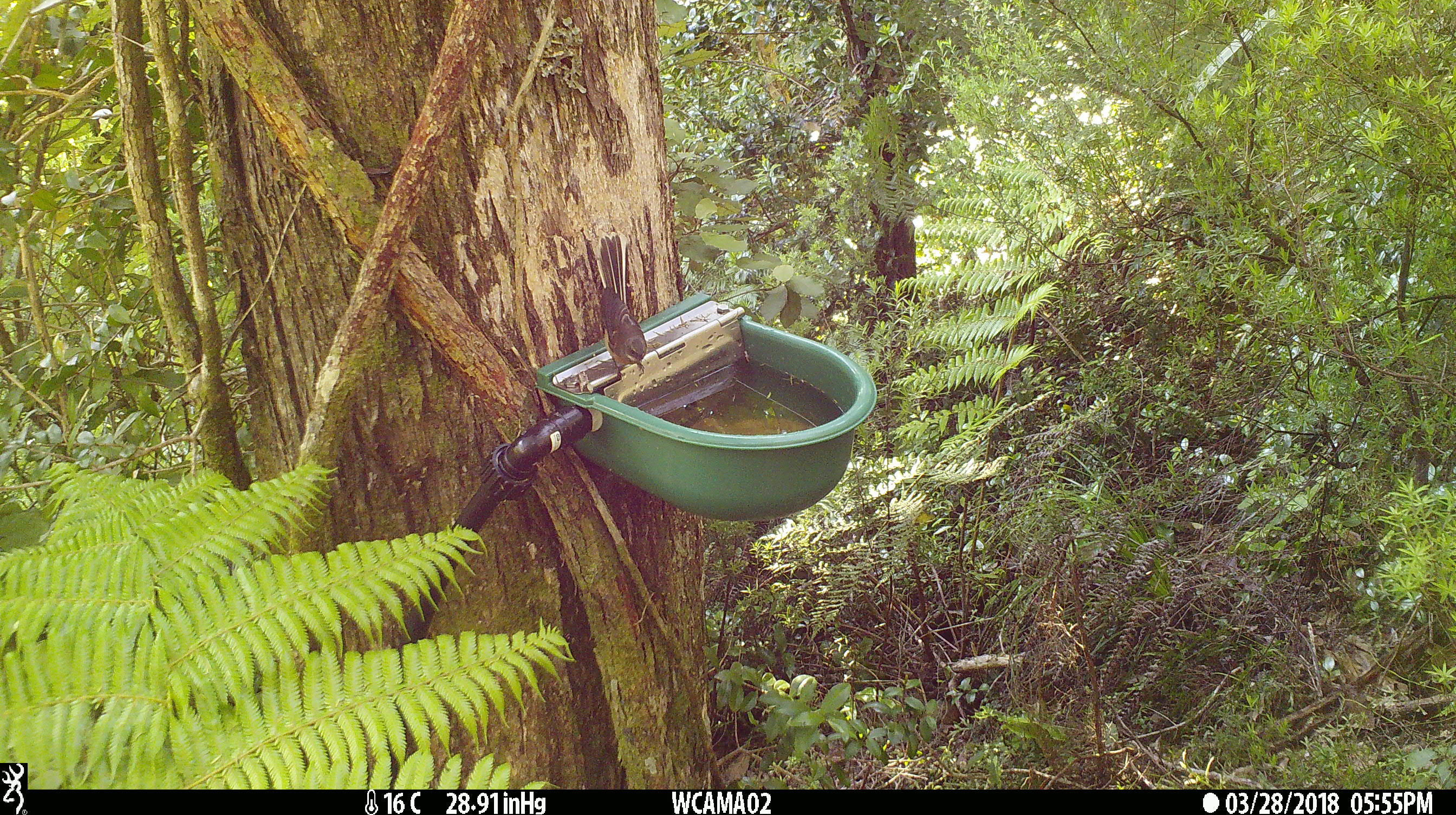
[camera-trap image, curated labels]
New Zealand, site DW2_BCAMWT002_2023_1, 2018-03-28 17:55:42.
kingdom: Animalia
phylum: Chordata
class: Aves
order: Passeriformes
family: Rhipiduridae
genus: Rhipidura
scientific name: Rhipidura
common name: fantails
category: fantail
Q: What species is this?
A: Fantail (fantails) (Rhipidura).